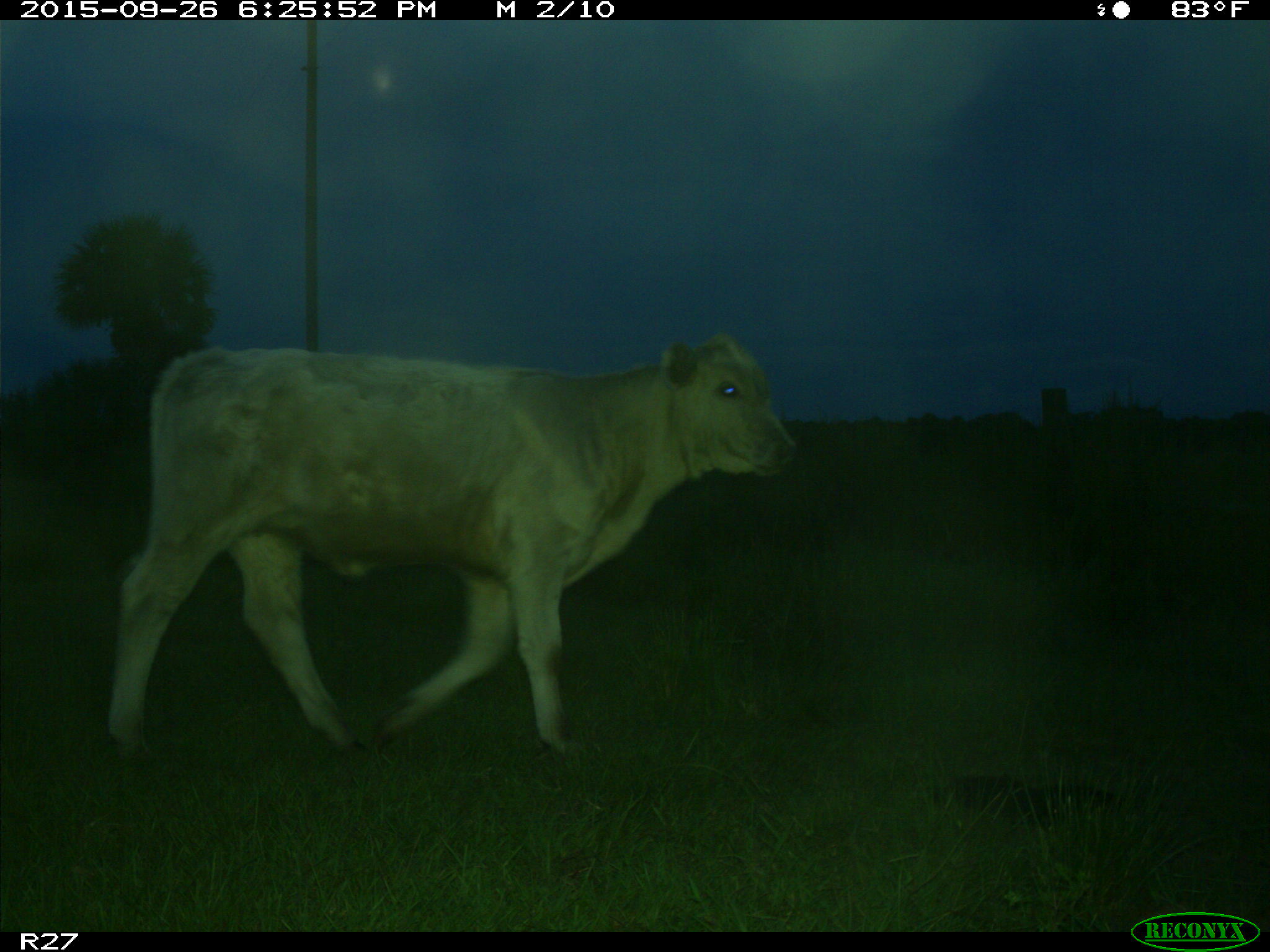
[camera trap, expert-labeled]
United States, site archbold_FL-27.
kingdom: Animalia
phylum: Chordata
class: Mammalia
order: Artiodactyla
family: Bovidae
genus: Bos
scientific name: Bos taurus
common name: domestic cow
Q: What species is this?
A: Bos taurus (domestic cow).